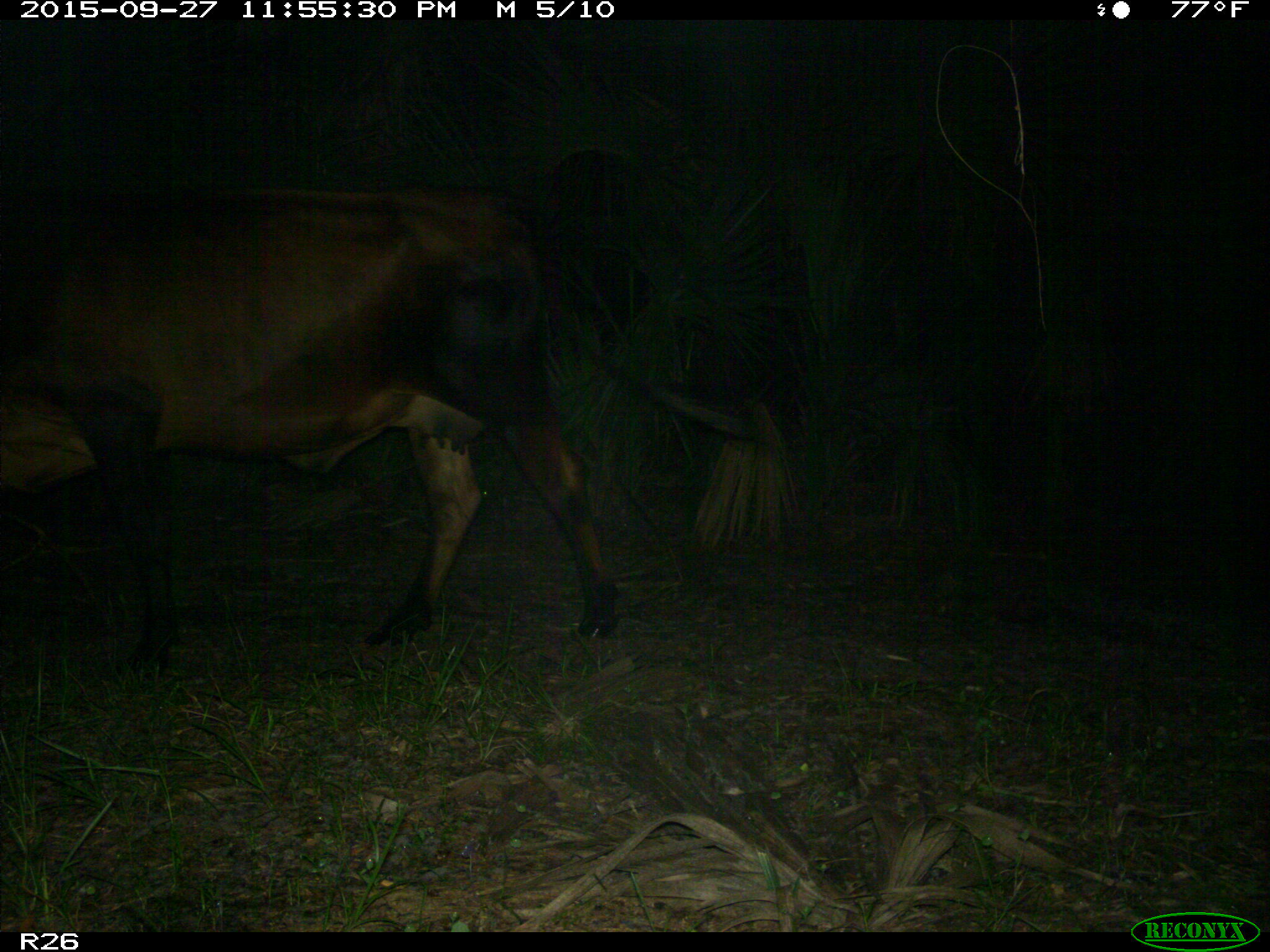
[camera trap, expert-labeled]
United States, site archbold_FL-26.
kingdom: Animalia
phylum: Chordata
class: Mammalia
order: Artiodactyla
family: Bovidae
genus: Bos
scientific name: Bos taurus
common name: domestic cow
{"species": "Bos taurus (domestic cow)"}